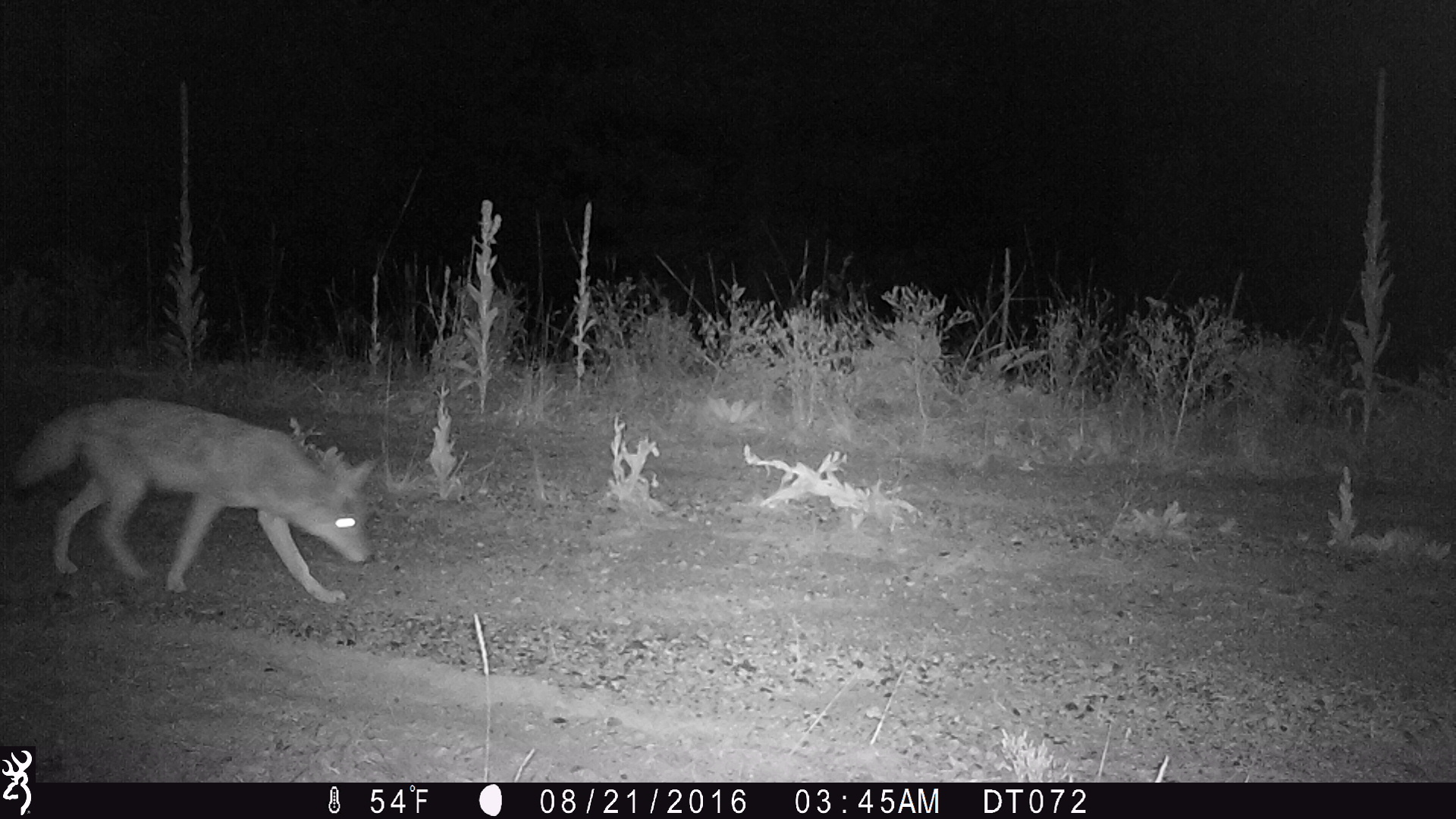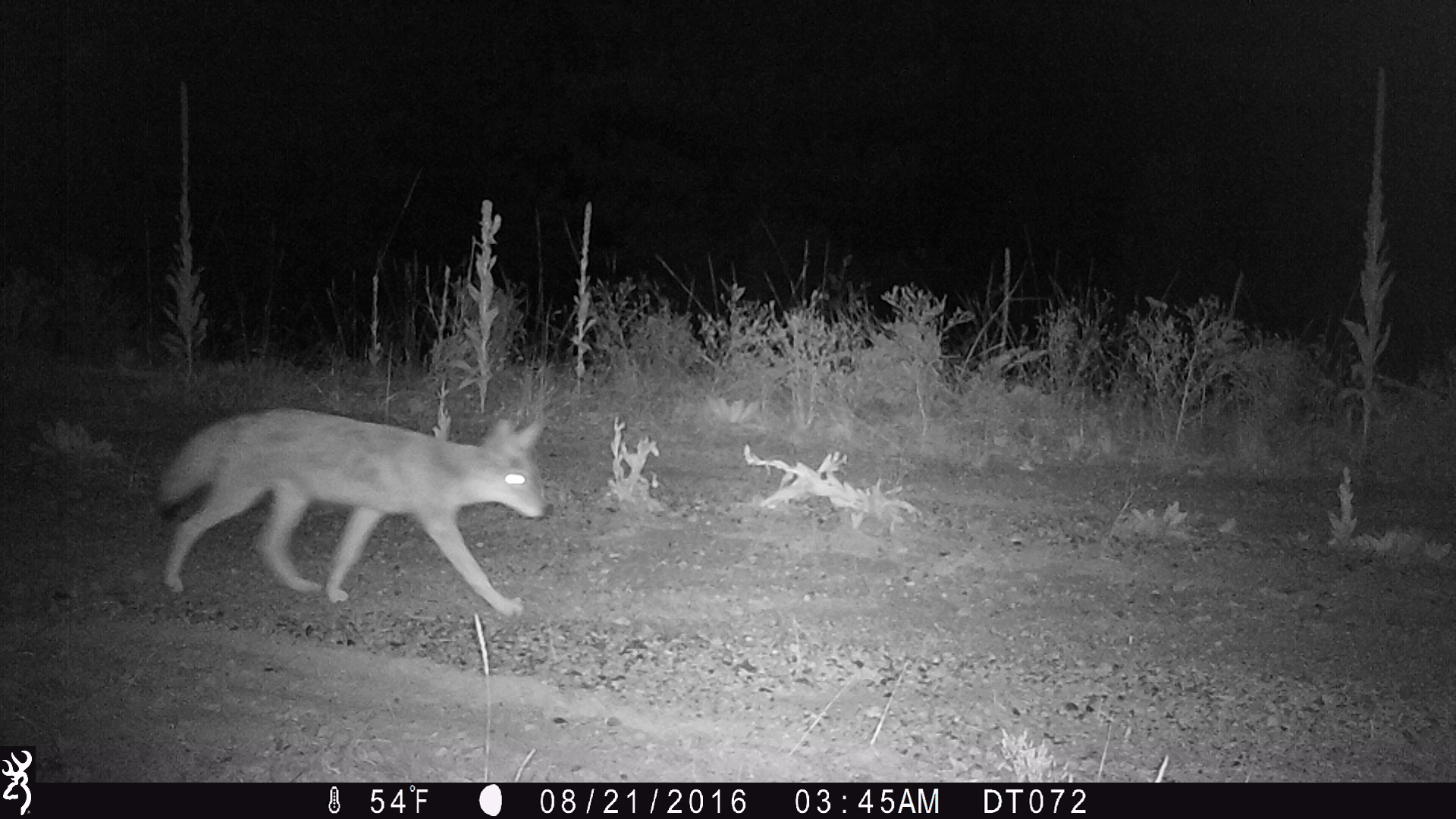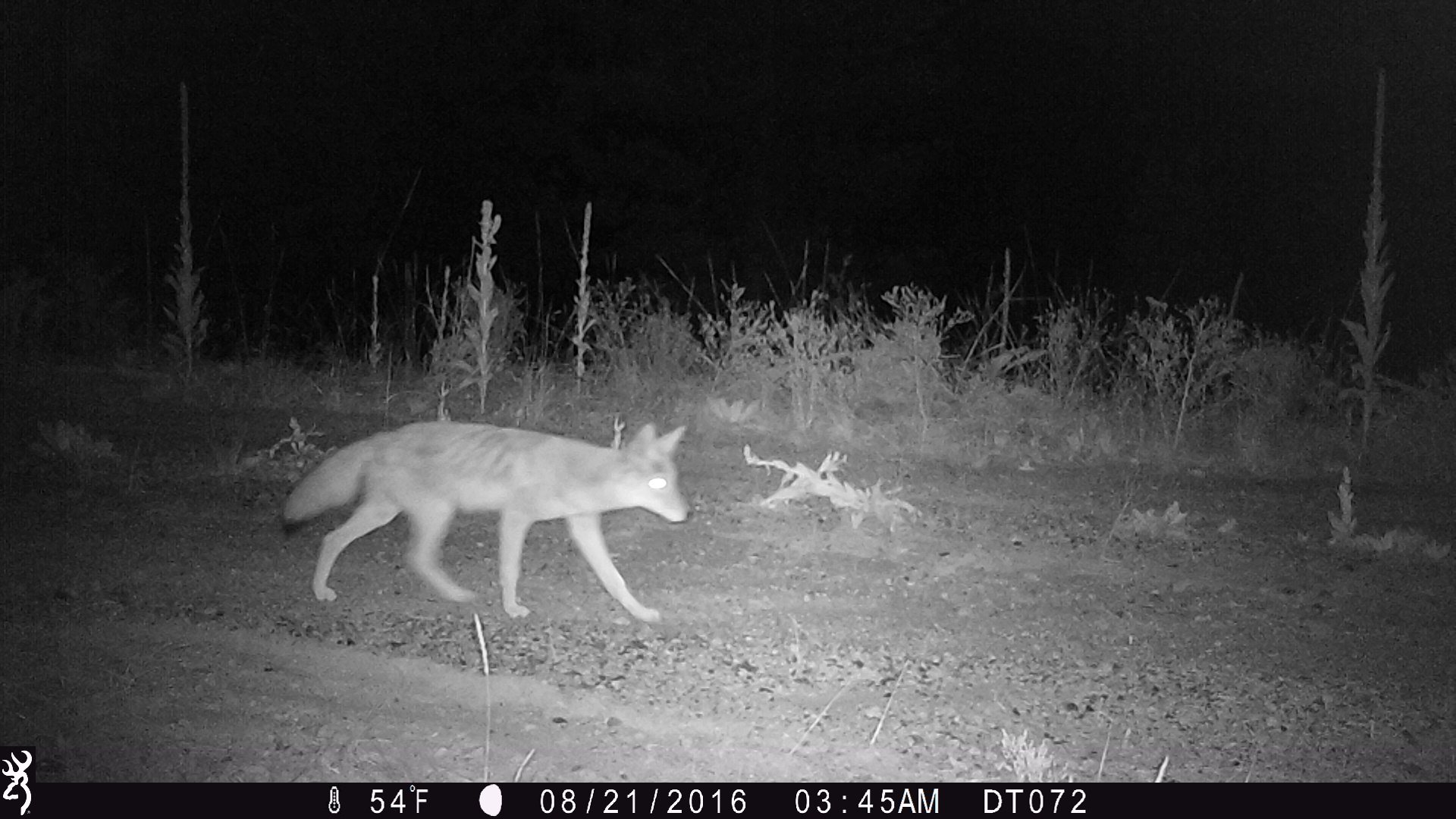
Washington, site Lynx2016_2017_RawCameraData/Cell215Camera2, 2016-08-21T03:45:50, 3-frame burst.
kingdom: Animalia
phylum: Chordata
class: Mammalia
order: Carnivora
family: Canidae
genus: Canis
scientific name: Canis latrans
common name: coyote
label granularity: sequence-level